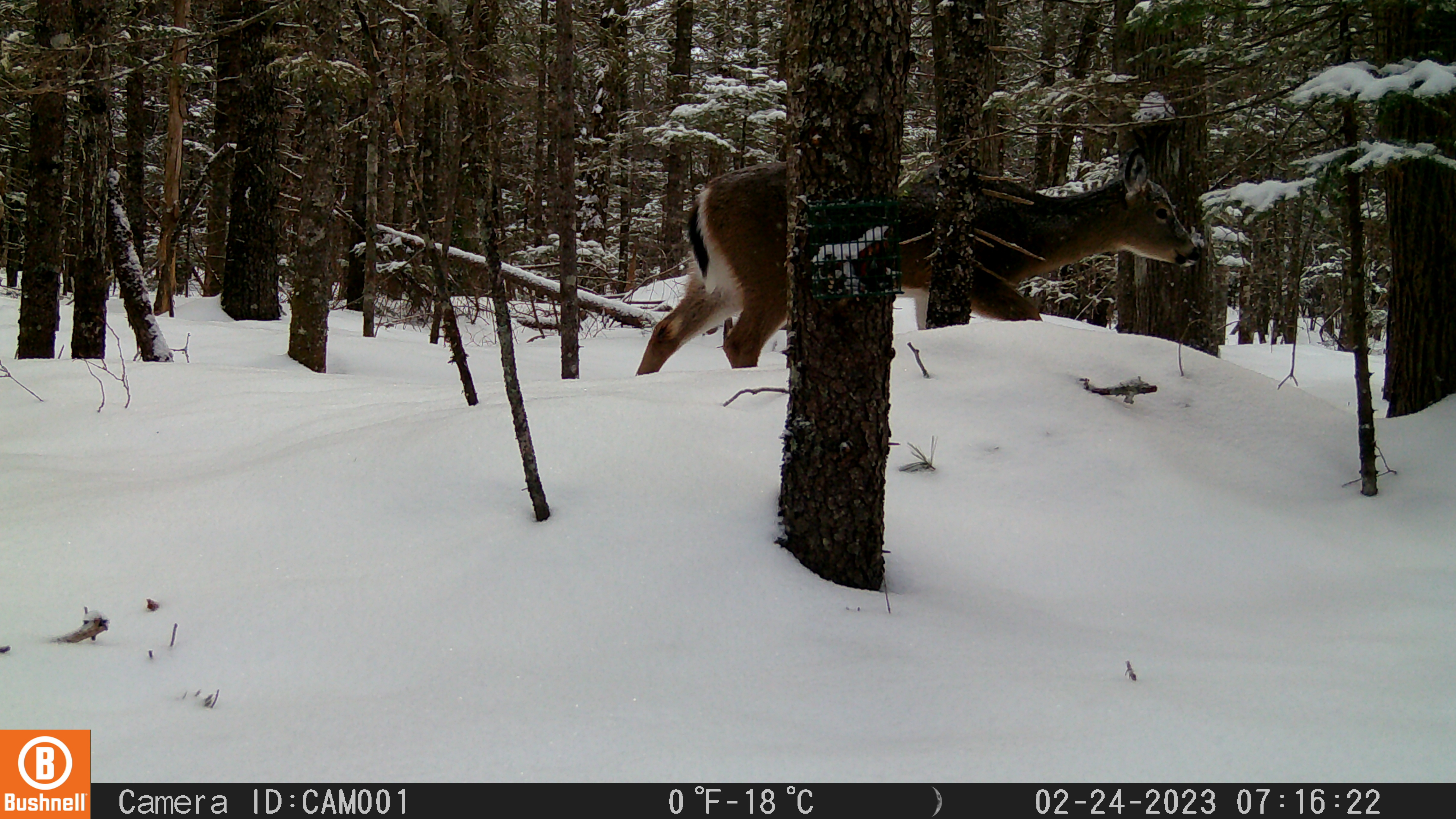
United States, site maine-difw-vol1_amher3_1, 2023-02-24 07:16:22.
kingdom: Animalia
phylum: Chordata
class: Mammalia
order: Artiodactyla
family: Cervidae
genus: Odocoileus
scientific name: Odocoileus virginianus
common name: white-tailed deer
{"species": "white-tailed deer (Odocoileus virginianus)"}